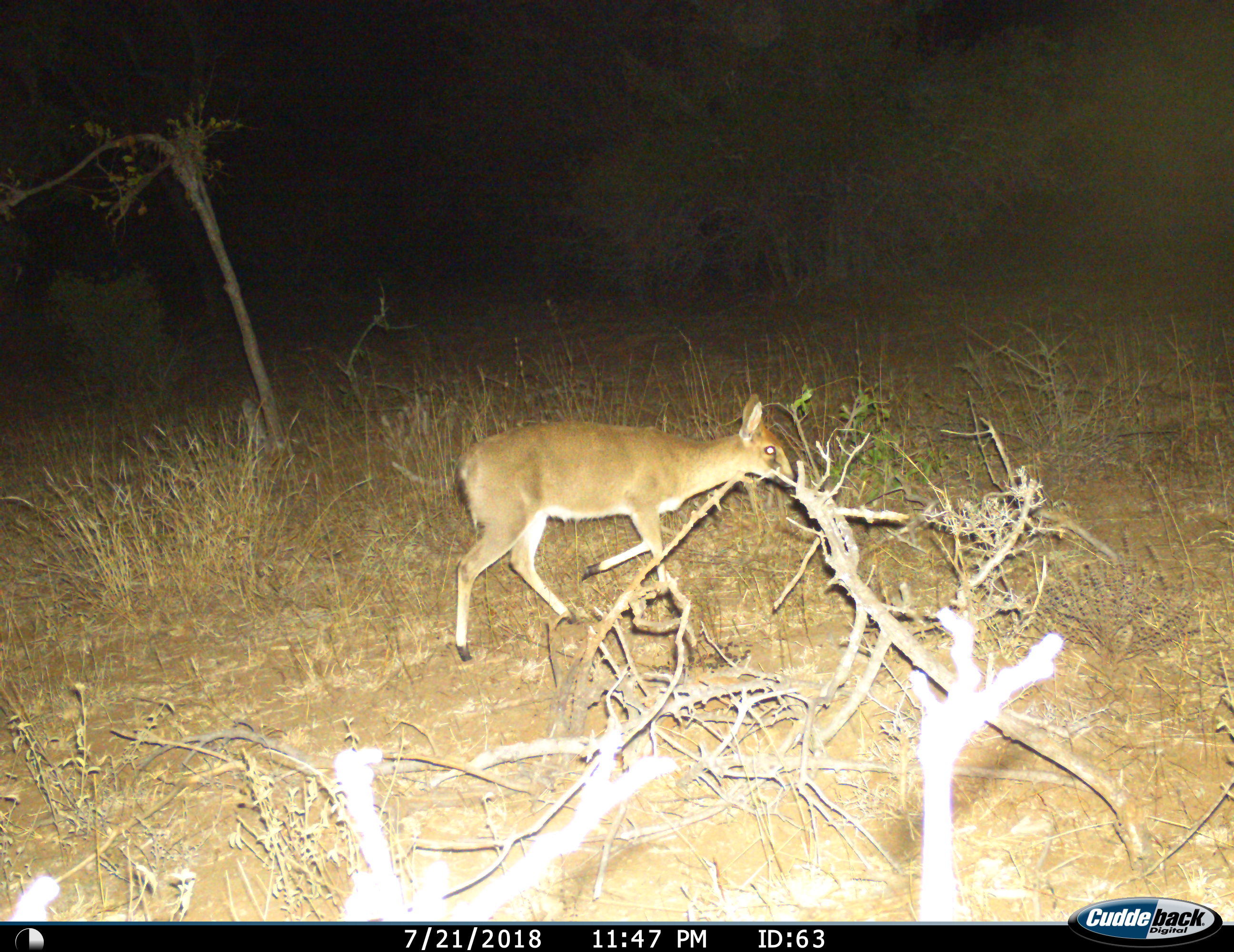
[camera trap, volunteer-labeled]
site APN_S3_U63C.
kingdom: Animalia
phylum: Chordata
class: Mammalia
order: Artiodactyla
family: Bovidae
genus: Sylvicapra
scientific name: Sylvicapra grimmia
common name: common duiker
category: duikercommongrey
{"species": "duikercommongrey (common duiker) (Sylvicapra grimmia)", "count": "1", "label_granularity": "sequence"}